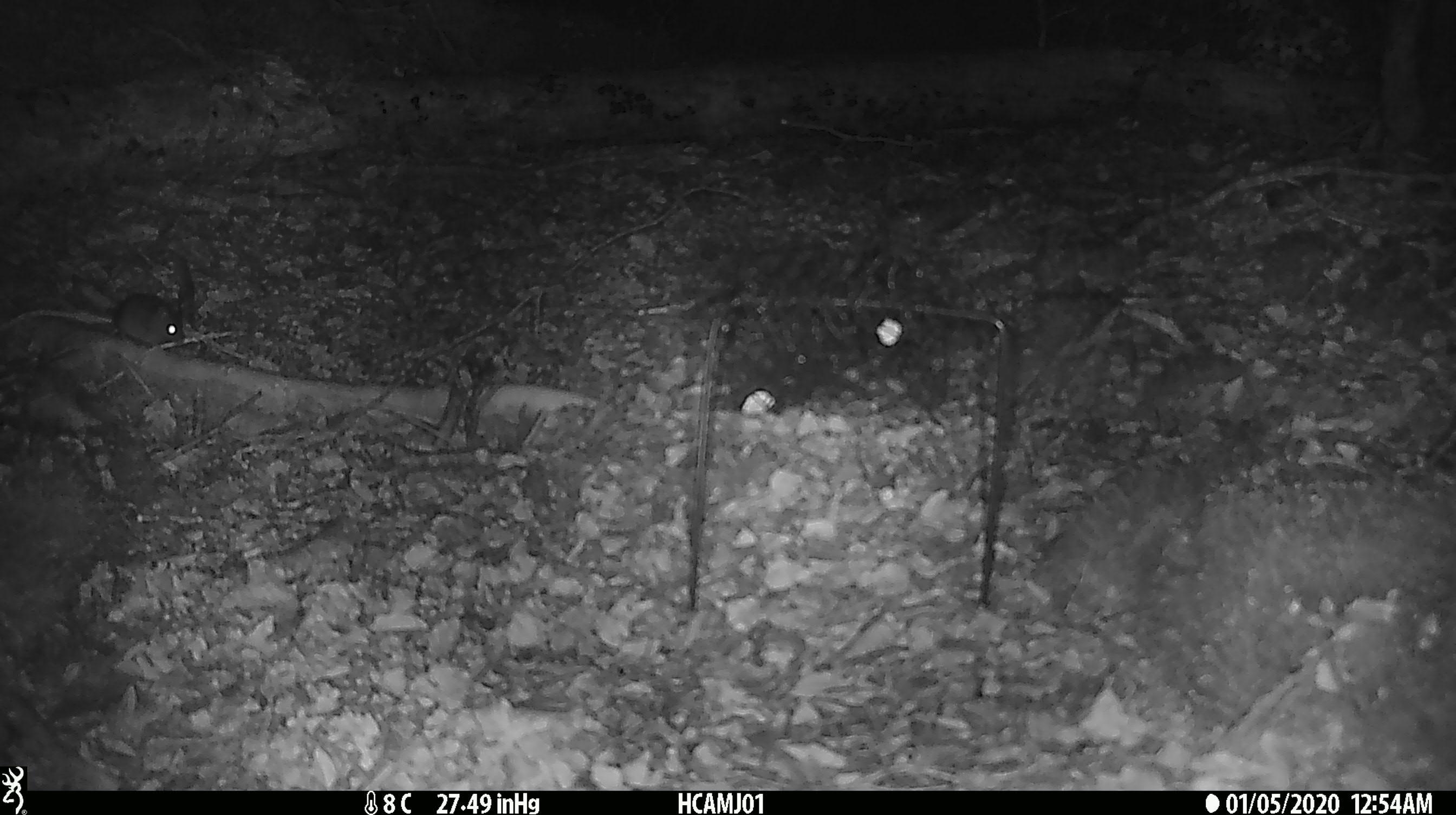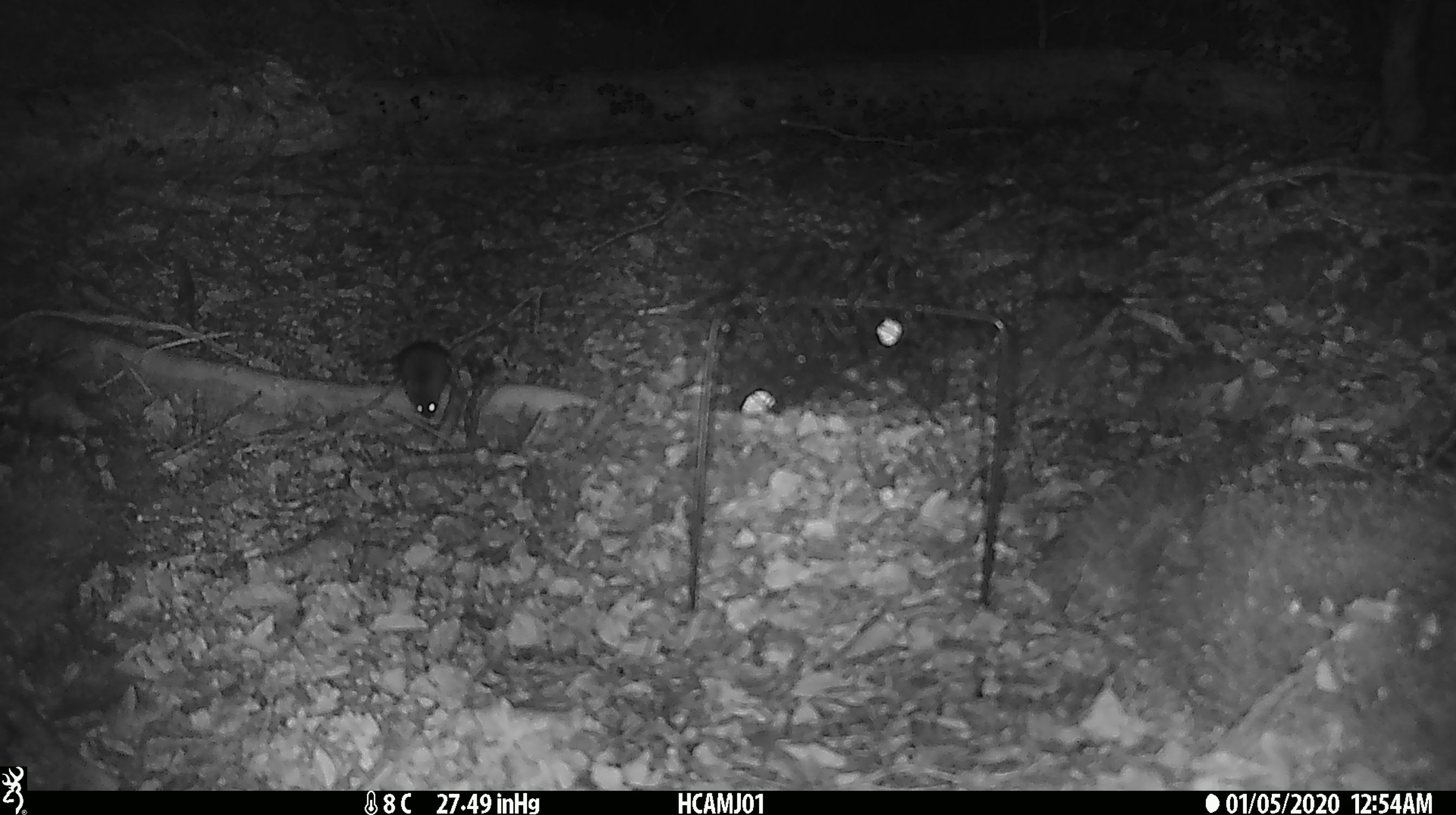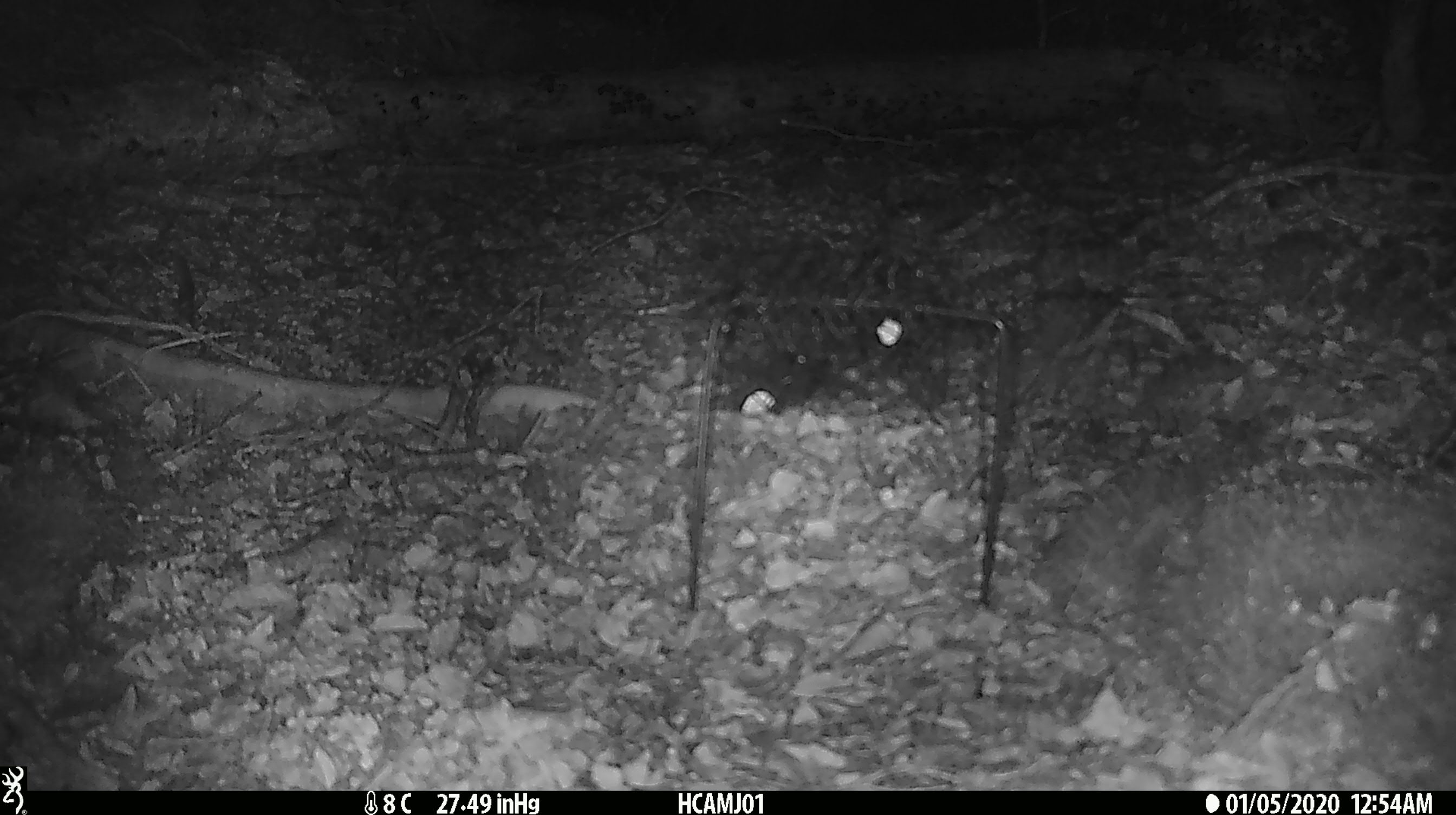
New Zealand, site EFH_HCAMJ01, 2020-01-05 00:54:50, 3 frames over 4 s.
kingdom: Animalia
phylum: Chordata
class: Mammalia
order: Rodentia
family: Muridae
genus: Mus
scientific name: Mus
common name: mouse